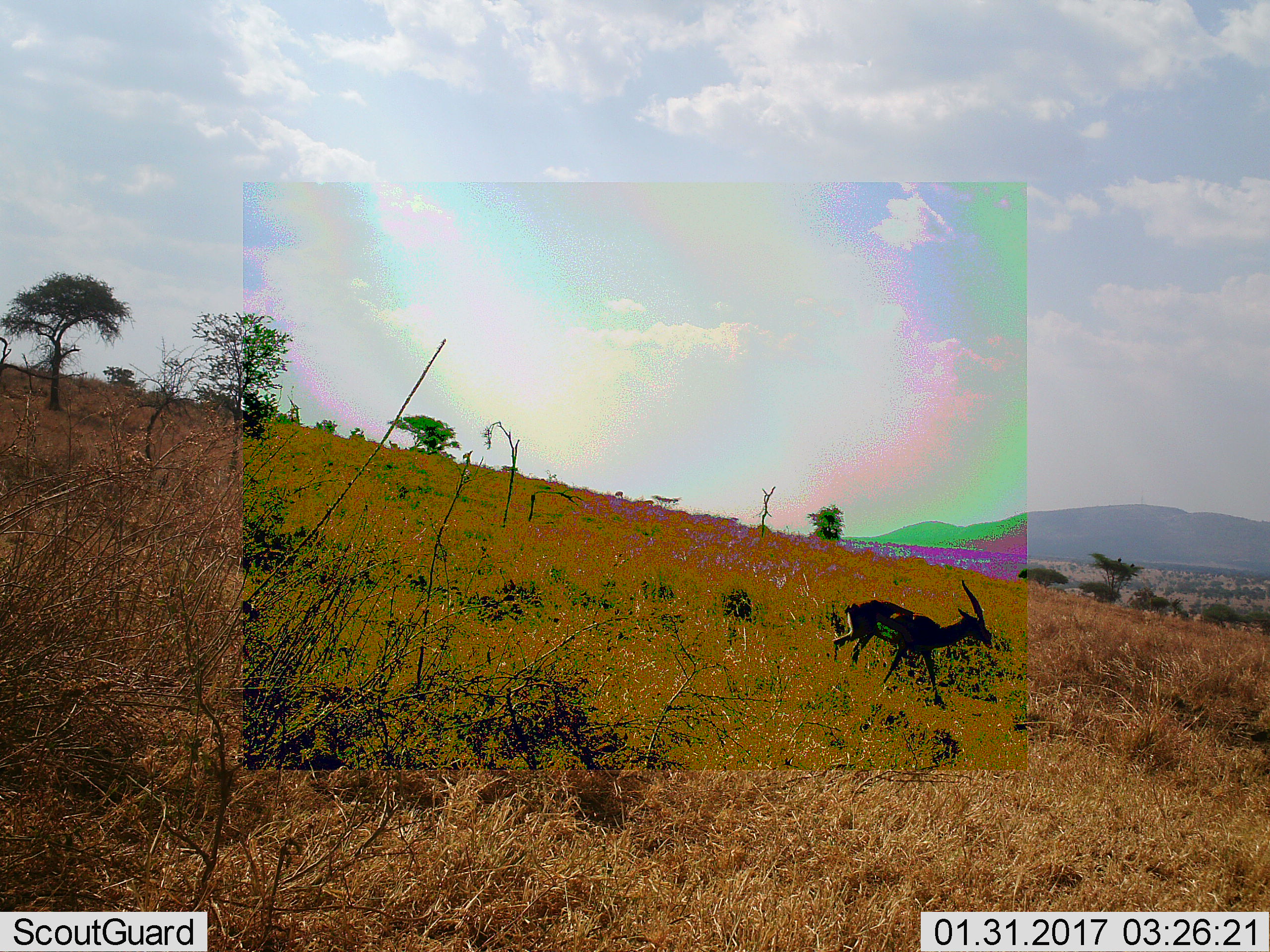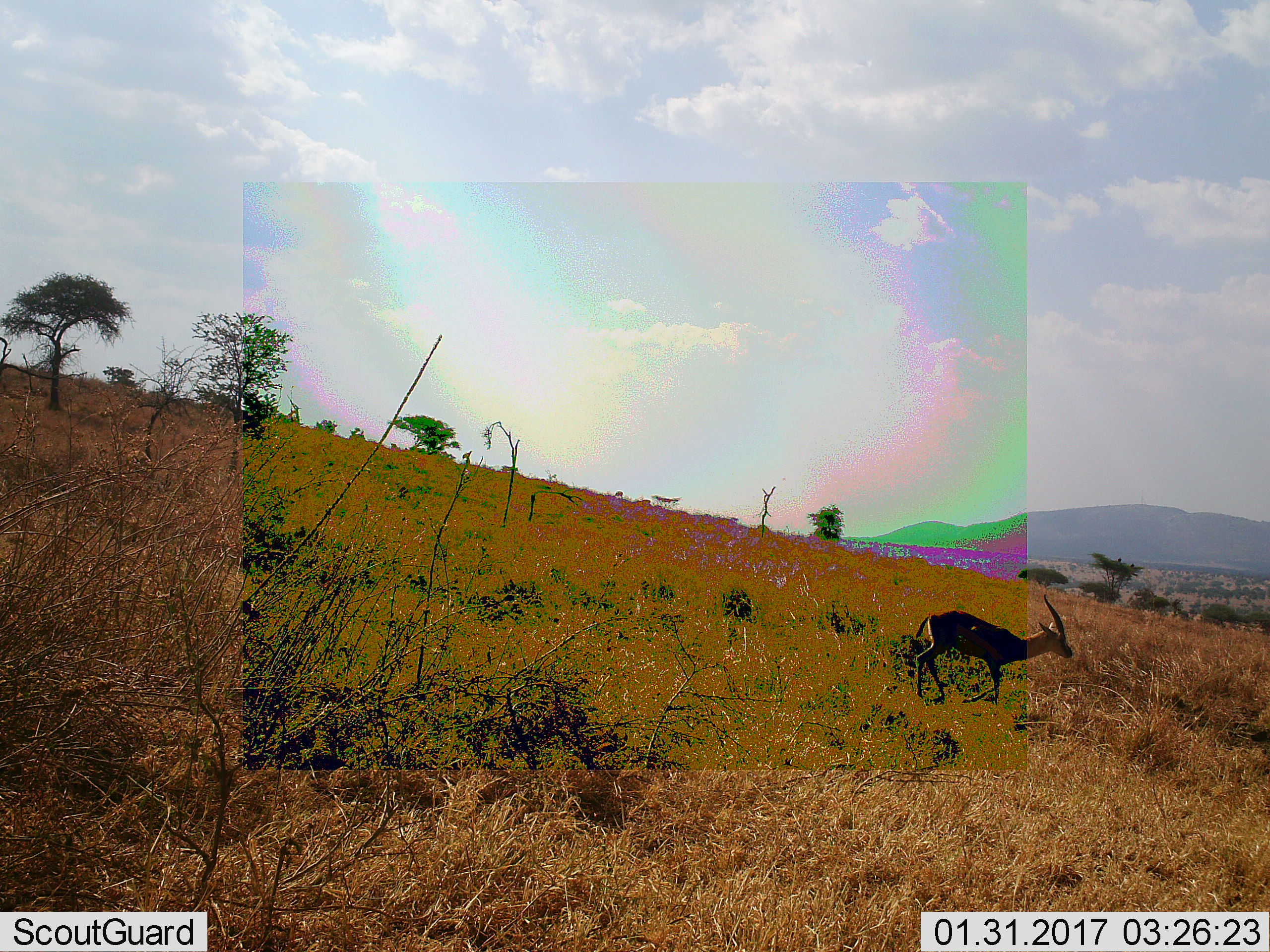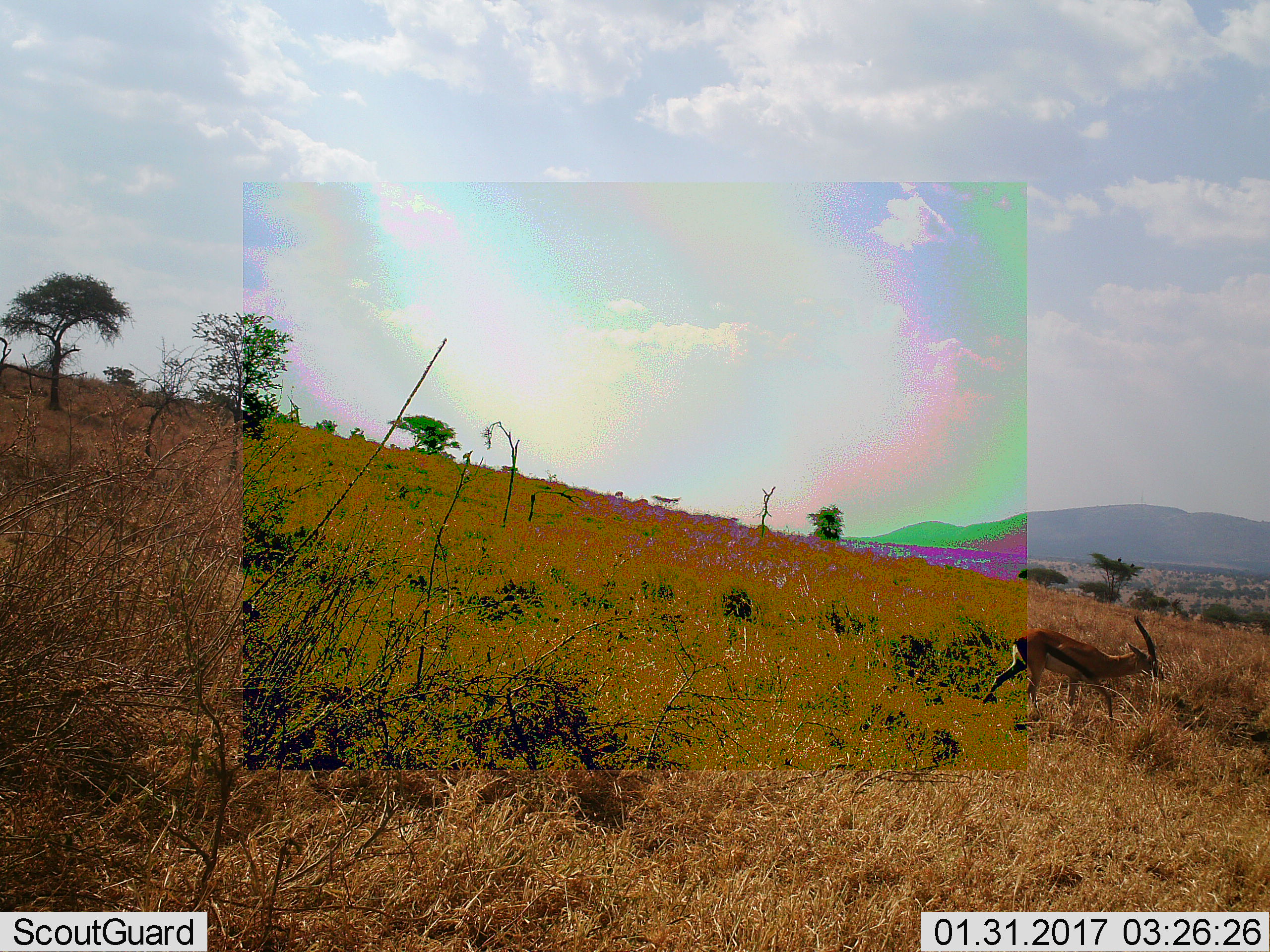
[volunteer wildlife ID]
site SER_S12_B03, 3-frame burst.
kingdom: Animalia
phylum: Chordata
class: Mammalia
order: Artiodactyla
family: Bovidae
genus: Eudorcas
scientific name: Eudorcas thomsonii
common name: thomson's gazelle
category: gazellethomsons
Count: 1.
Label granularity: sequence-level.